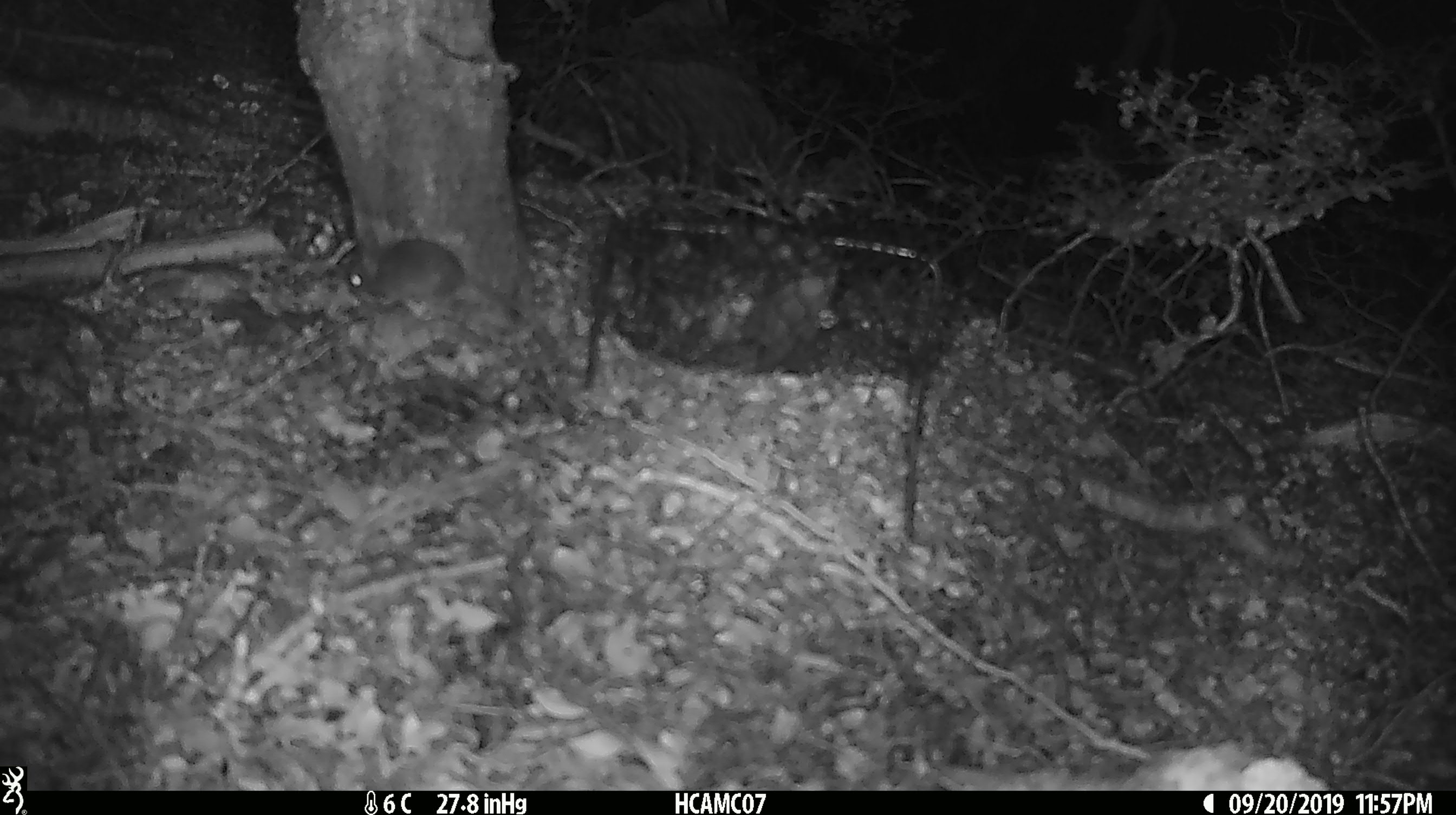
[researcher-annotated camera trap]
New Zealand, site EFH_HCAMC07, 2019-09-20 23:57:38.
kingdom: Animalia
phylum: Chordata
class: Mammalia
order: Rodentia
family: Muridae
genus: Mus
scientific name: Mus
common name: mouse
Mouse (Mus).